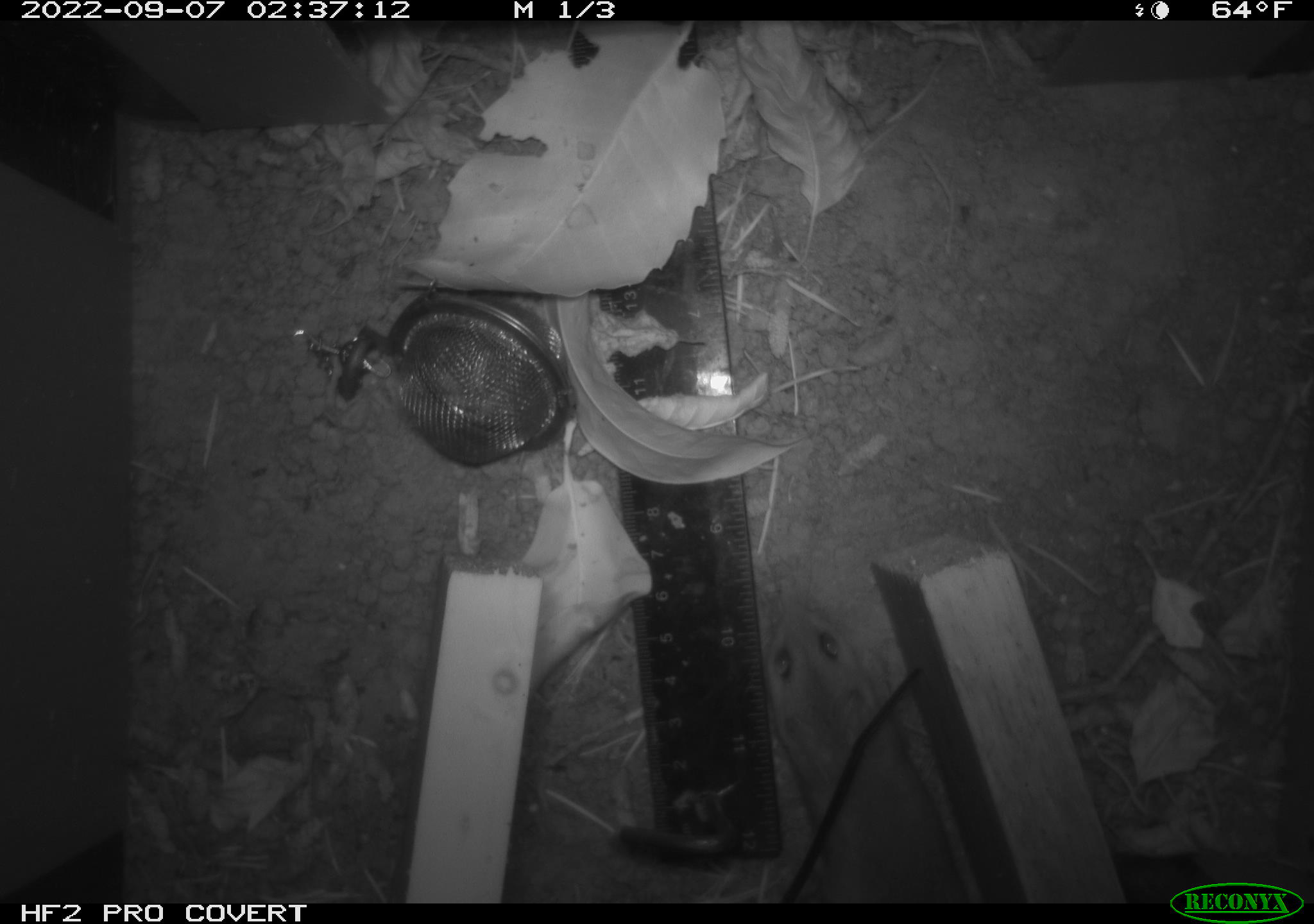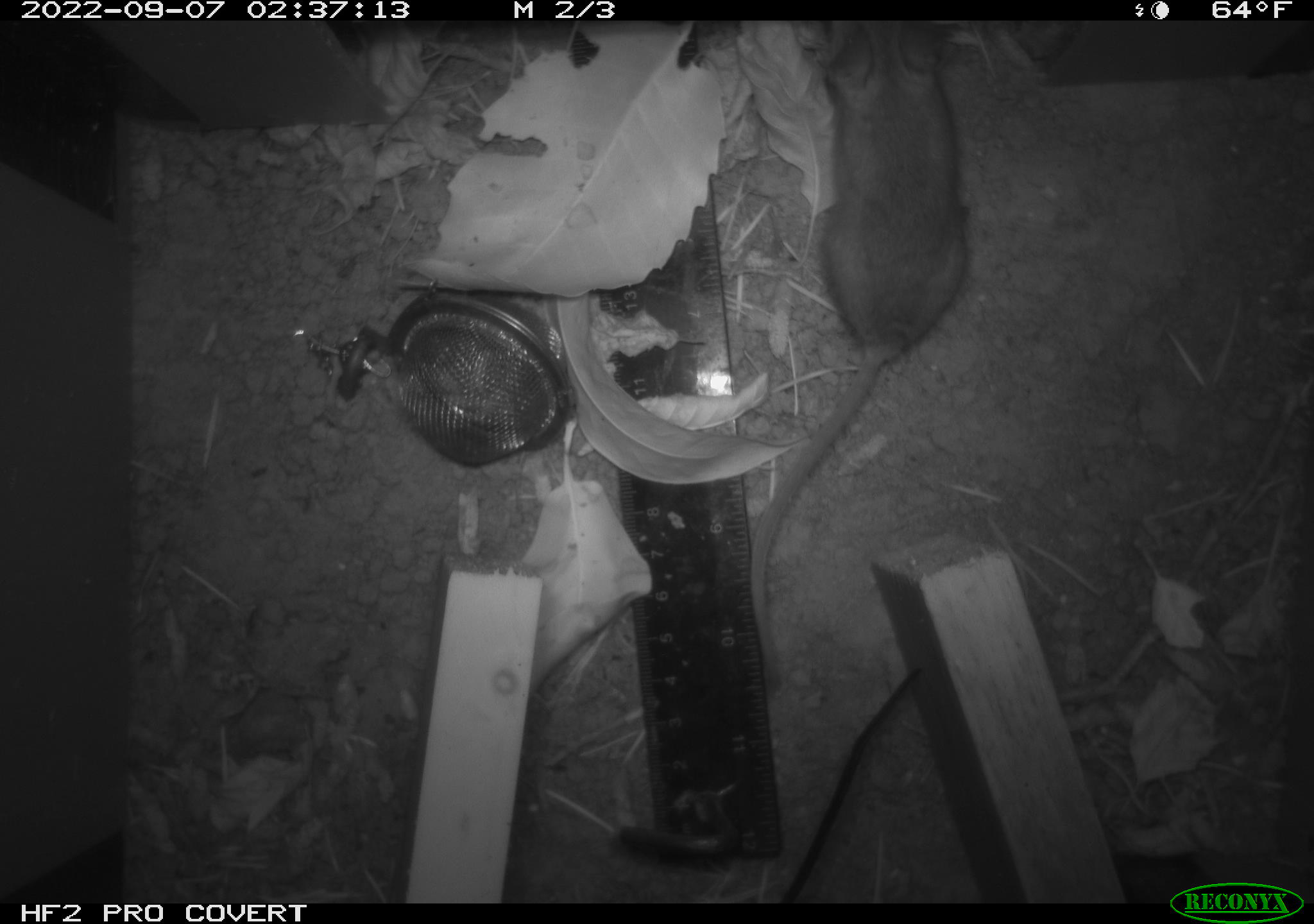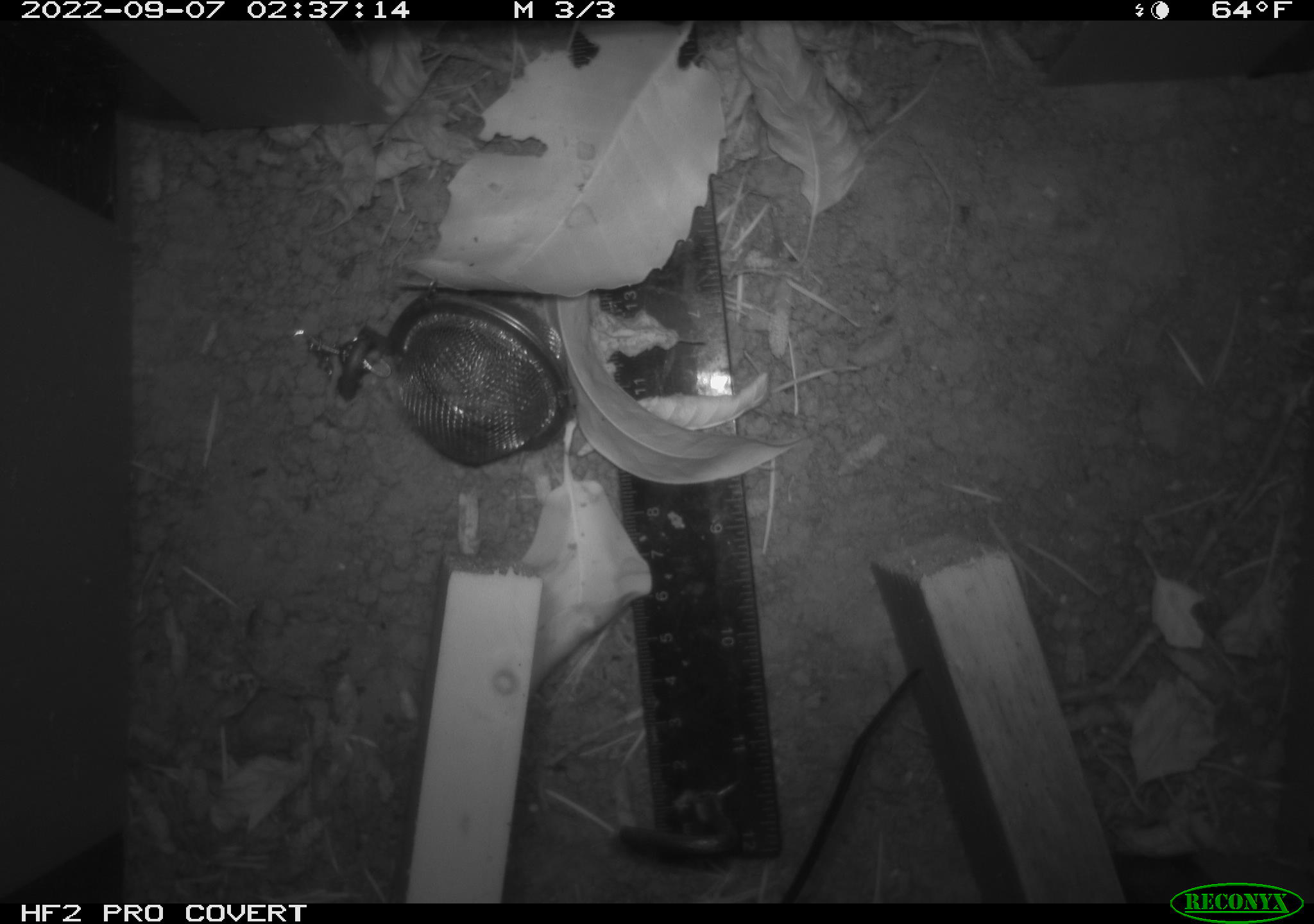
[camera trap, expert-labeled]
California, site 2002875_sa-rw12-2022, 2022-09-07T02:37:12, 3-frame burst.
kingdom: Animalia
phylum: Chordata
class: Mammalia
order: Rodentia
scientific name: Rodentia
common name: rodent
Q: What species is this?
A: Rodent (Rodentia).